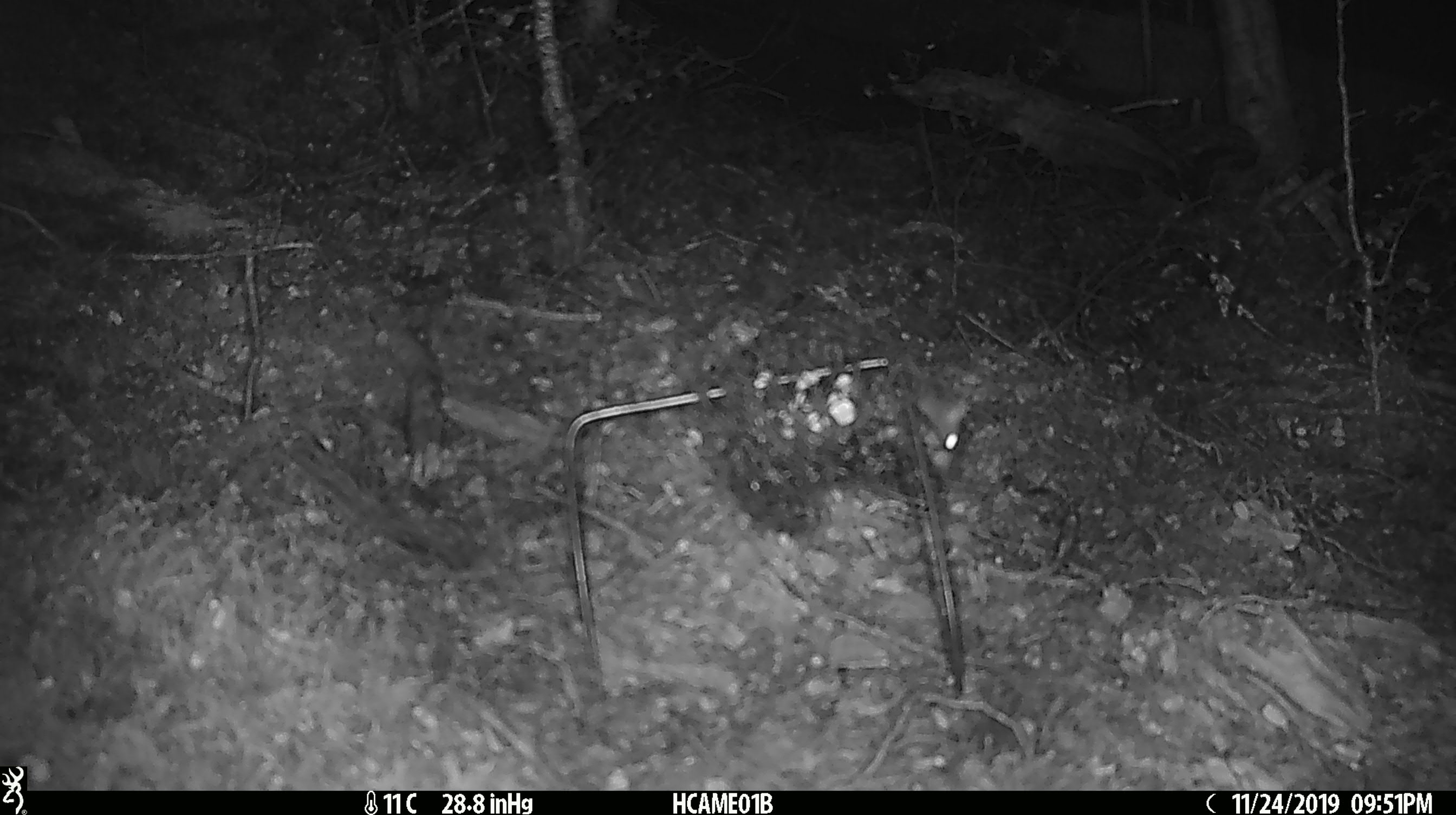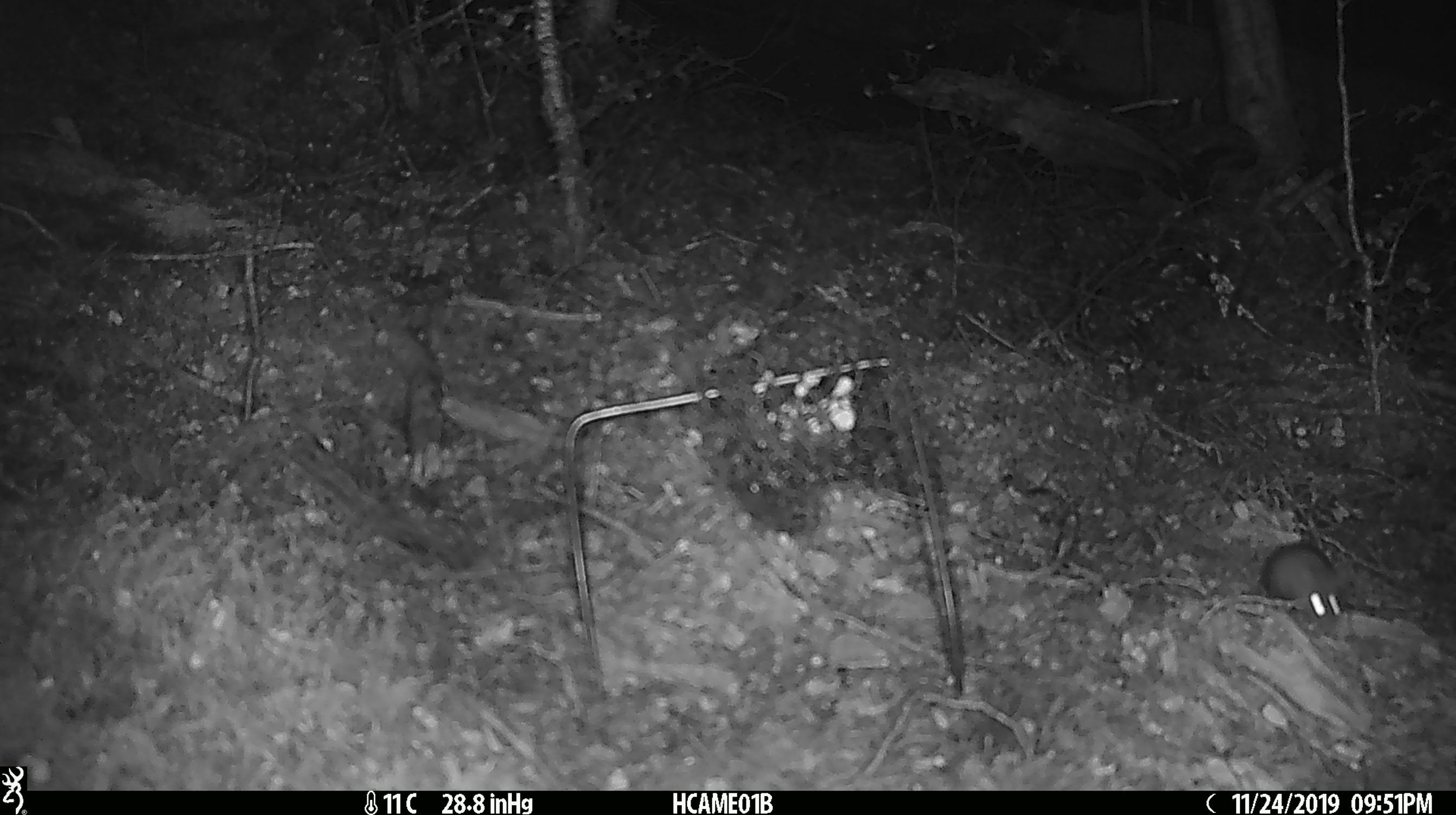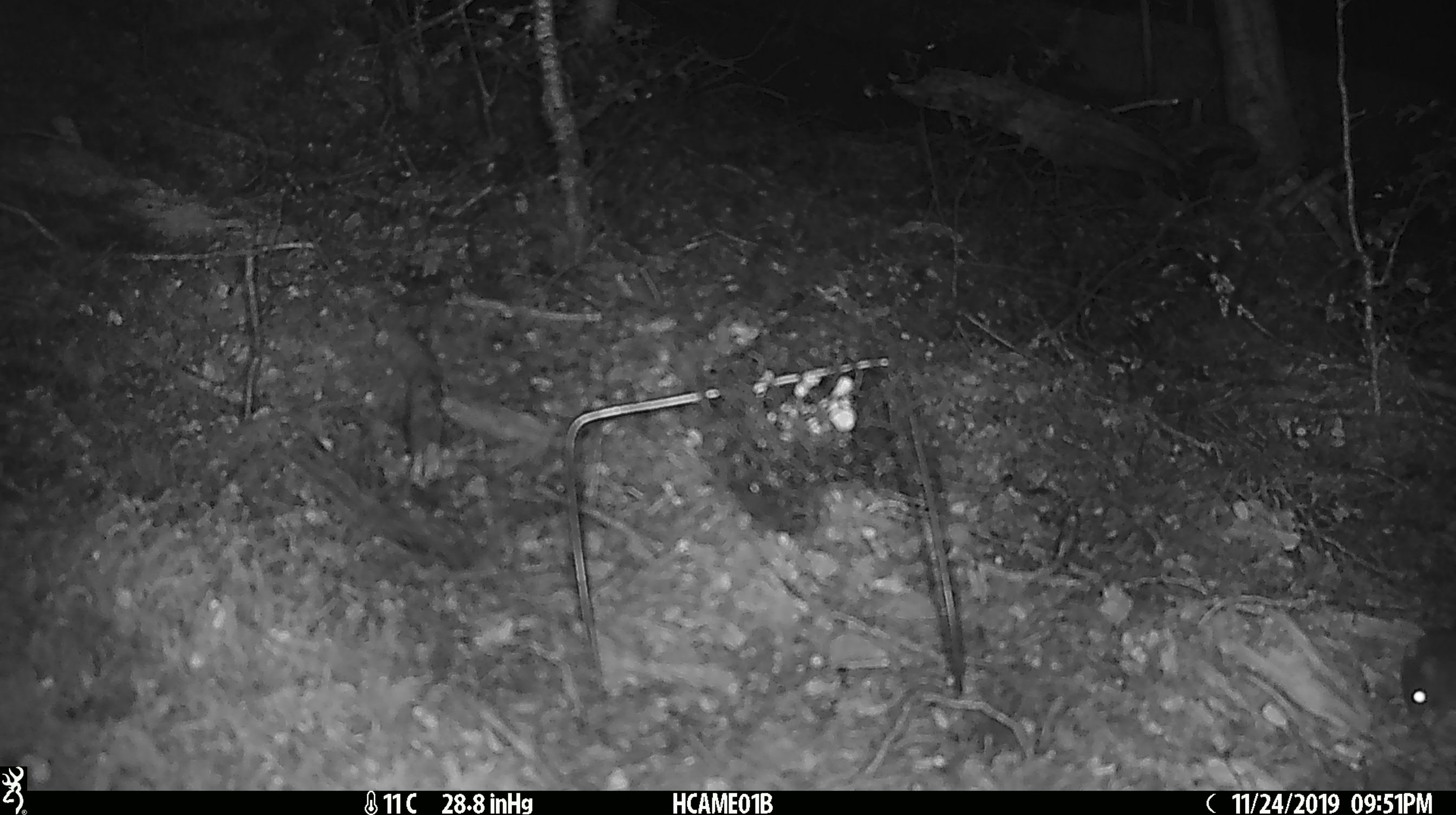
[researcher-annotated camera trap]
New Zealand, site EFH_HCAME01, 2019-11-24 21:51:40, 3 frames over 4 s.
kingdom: Animalia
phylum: Chordata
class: Mammalia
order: Rodentia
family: Muridae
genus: Mus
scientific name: Mus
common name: mouse